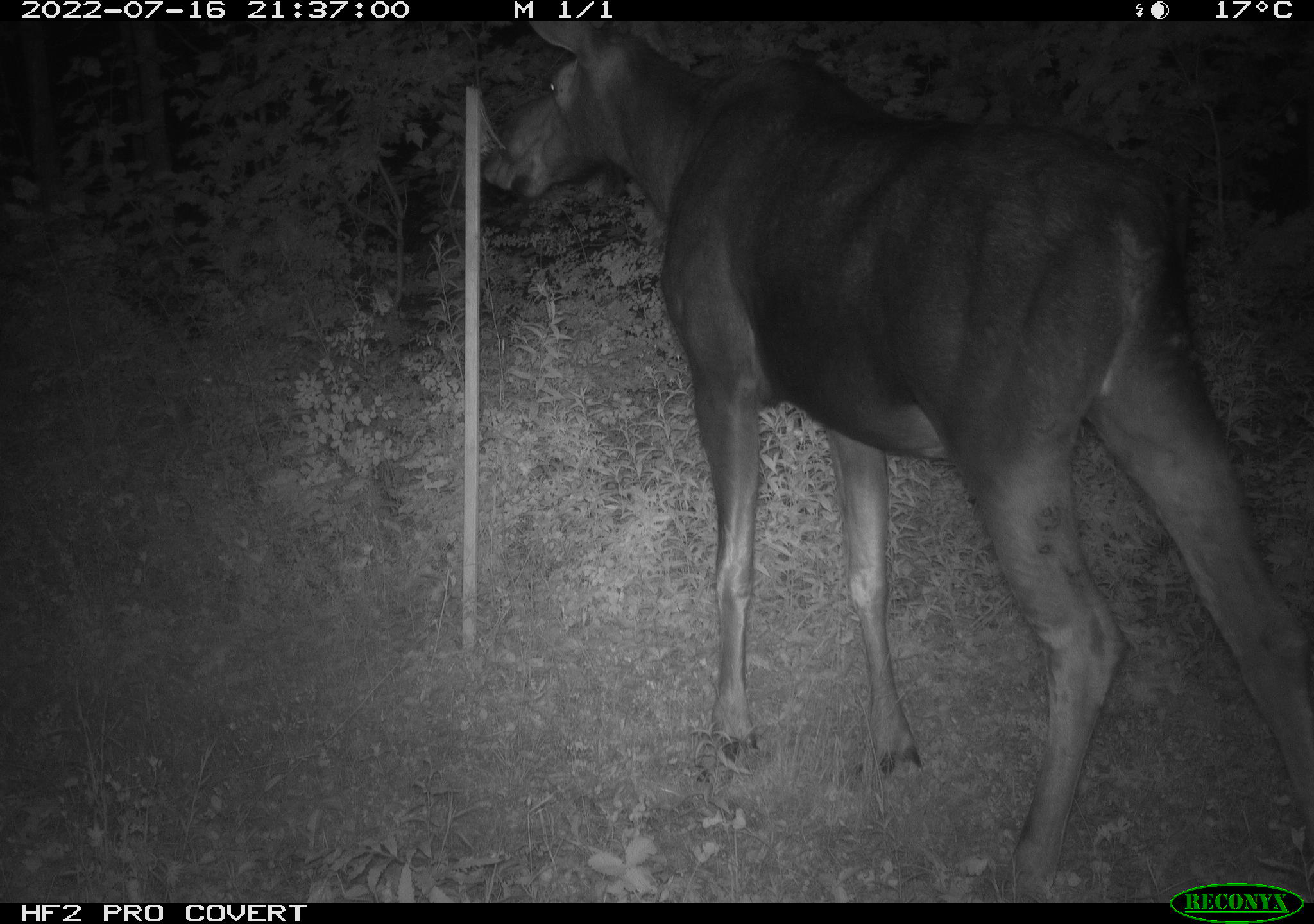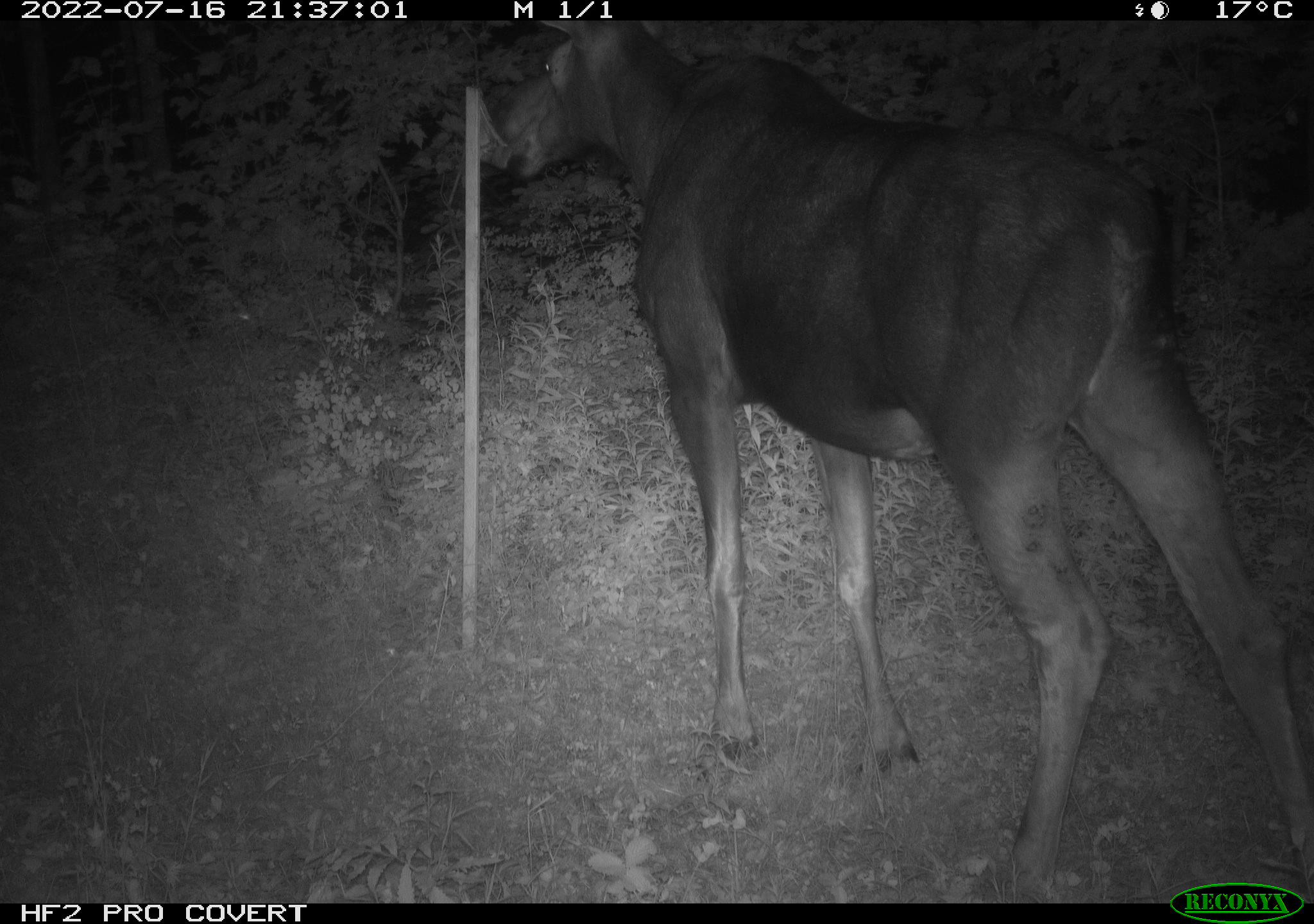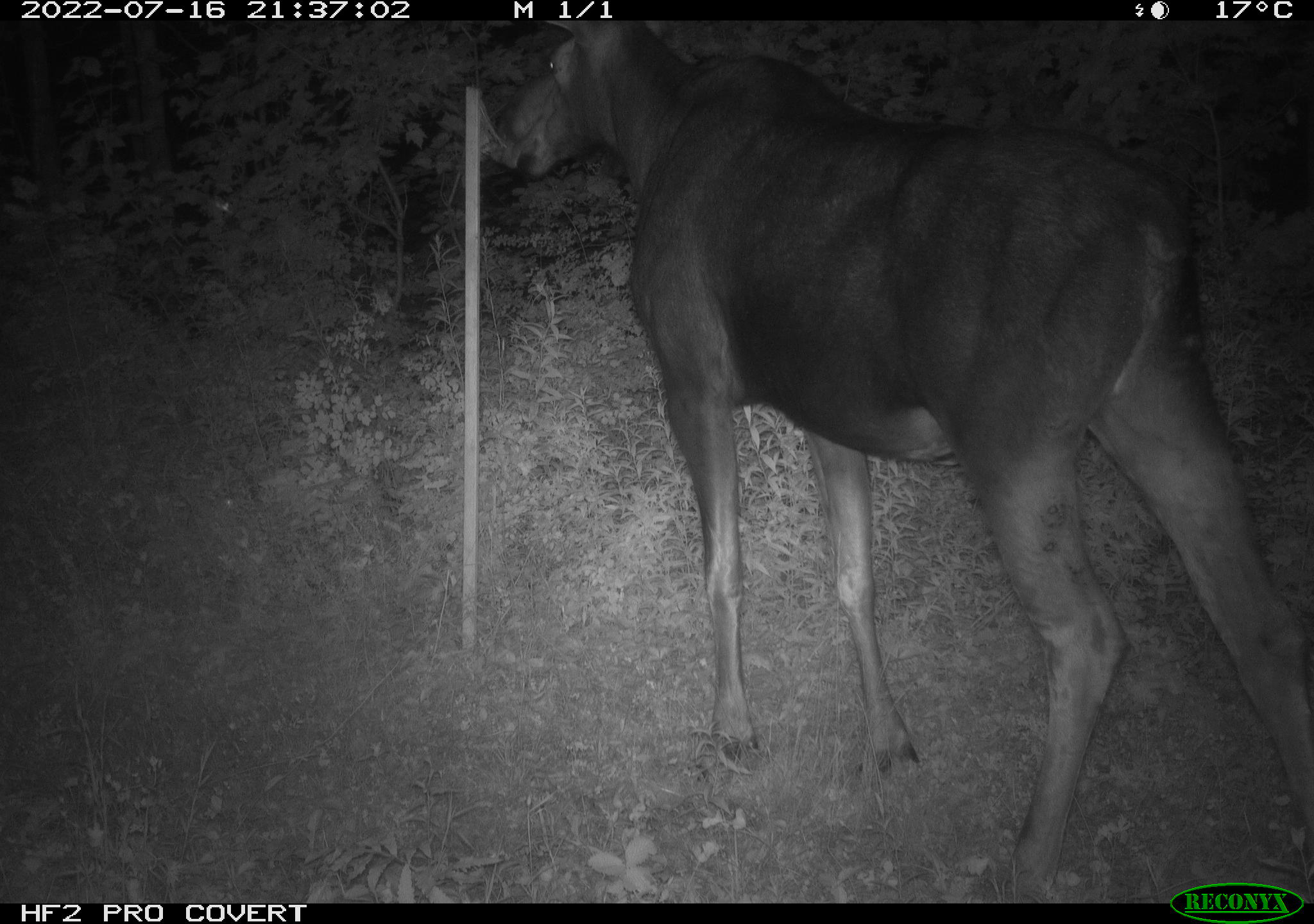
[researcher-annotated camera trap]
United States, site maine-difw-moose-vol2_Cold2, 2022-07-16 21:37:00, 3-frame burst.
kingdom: Animalia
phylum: Chordata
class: Mammalia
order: Artiodactyla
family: Cervidae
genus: Alces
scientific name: Alces alces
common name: moose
Moose (Alces alces).